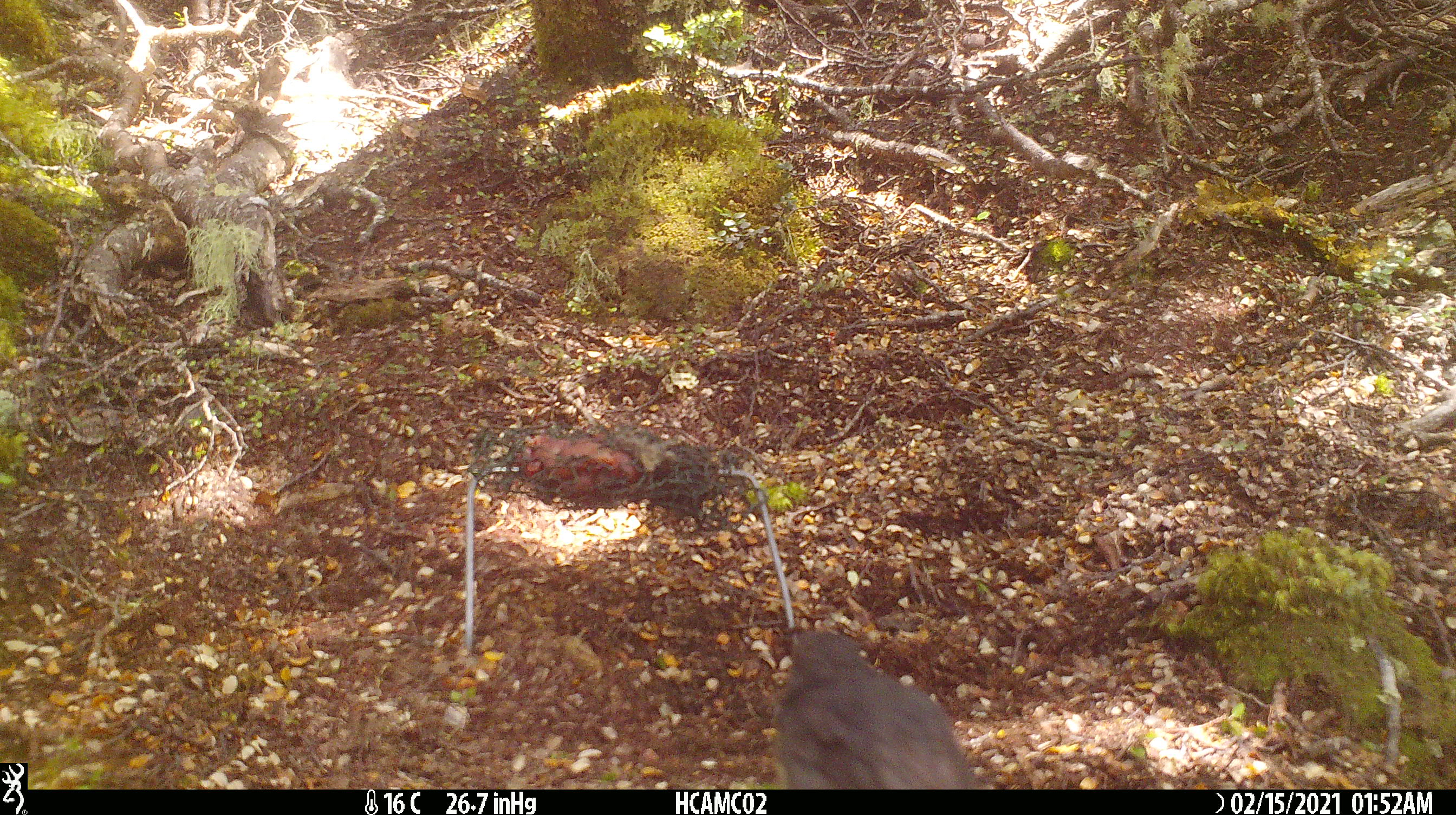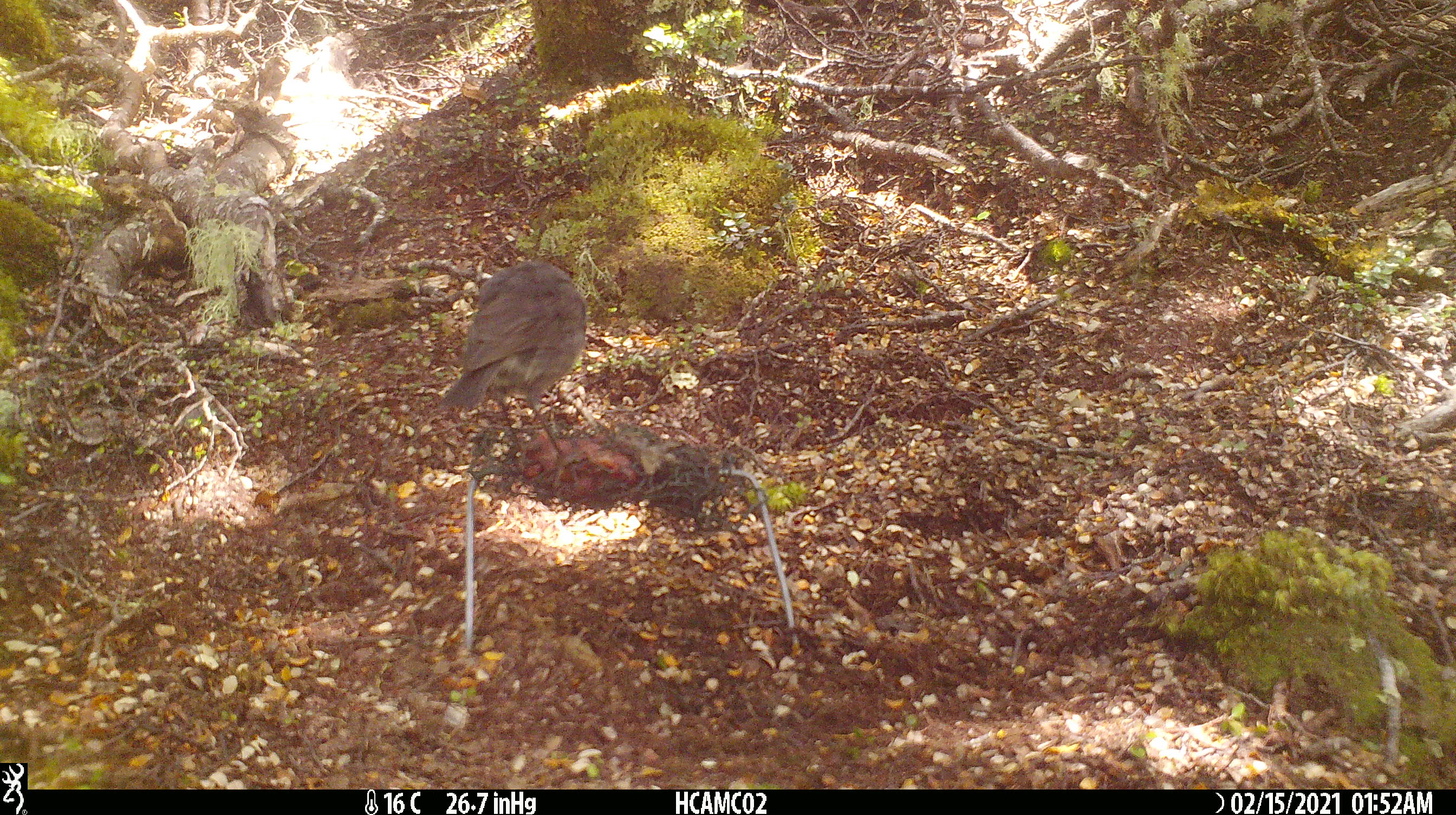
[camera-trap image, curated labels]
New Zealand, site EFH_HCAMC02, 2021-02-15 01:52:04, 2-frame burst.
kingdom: Animalia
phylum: Chordata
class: Aves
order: Passeriformes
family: Petroicidae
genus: Petroica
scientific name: Petroica australis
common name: new zealand robin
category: robin